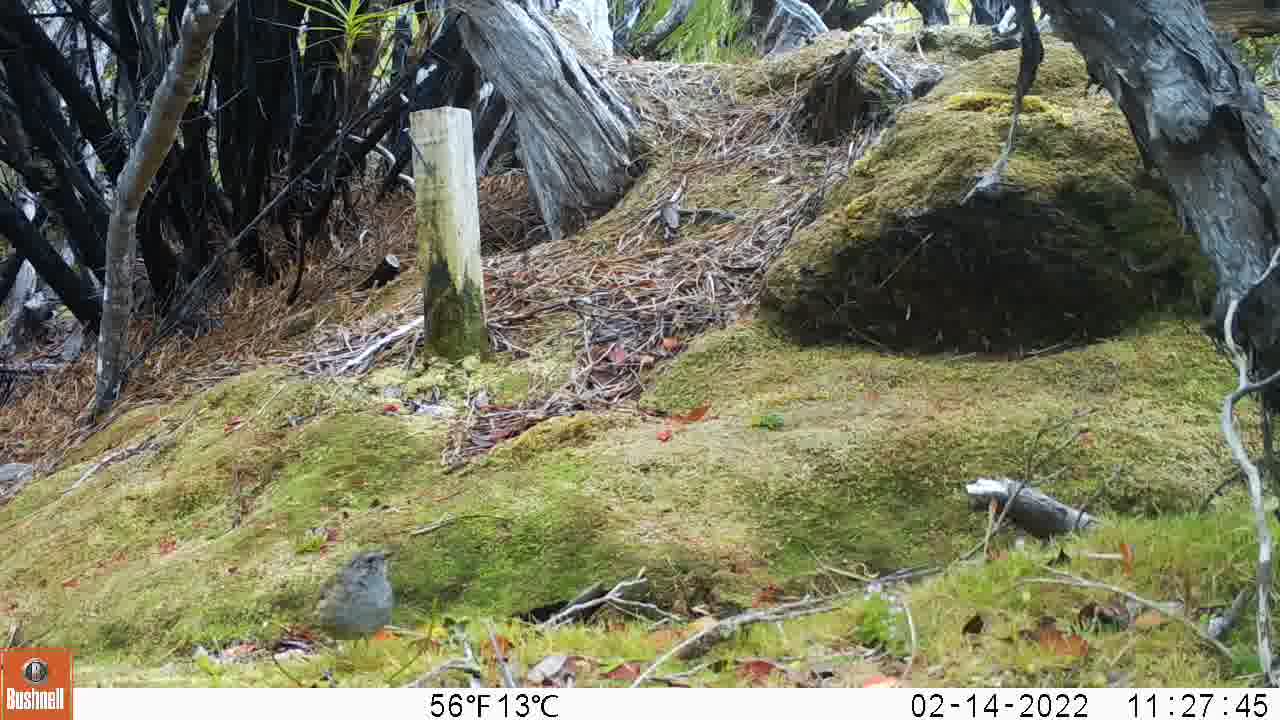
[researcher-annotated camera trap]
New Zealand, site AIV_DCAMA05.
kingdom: Animalia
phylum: Chordata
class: Aves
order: Passeriformes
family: Prunellidae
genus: Prunella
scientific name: Prunella modularis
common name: dunnock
Dunnock (Prunella modularis).